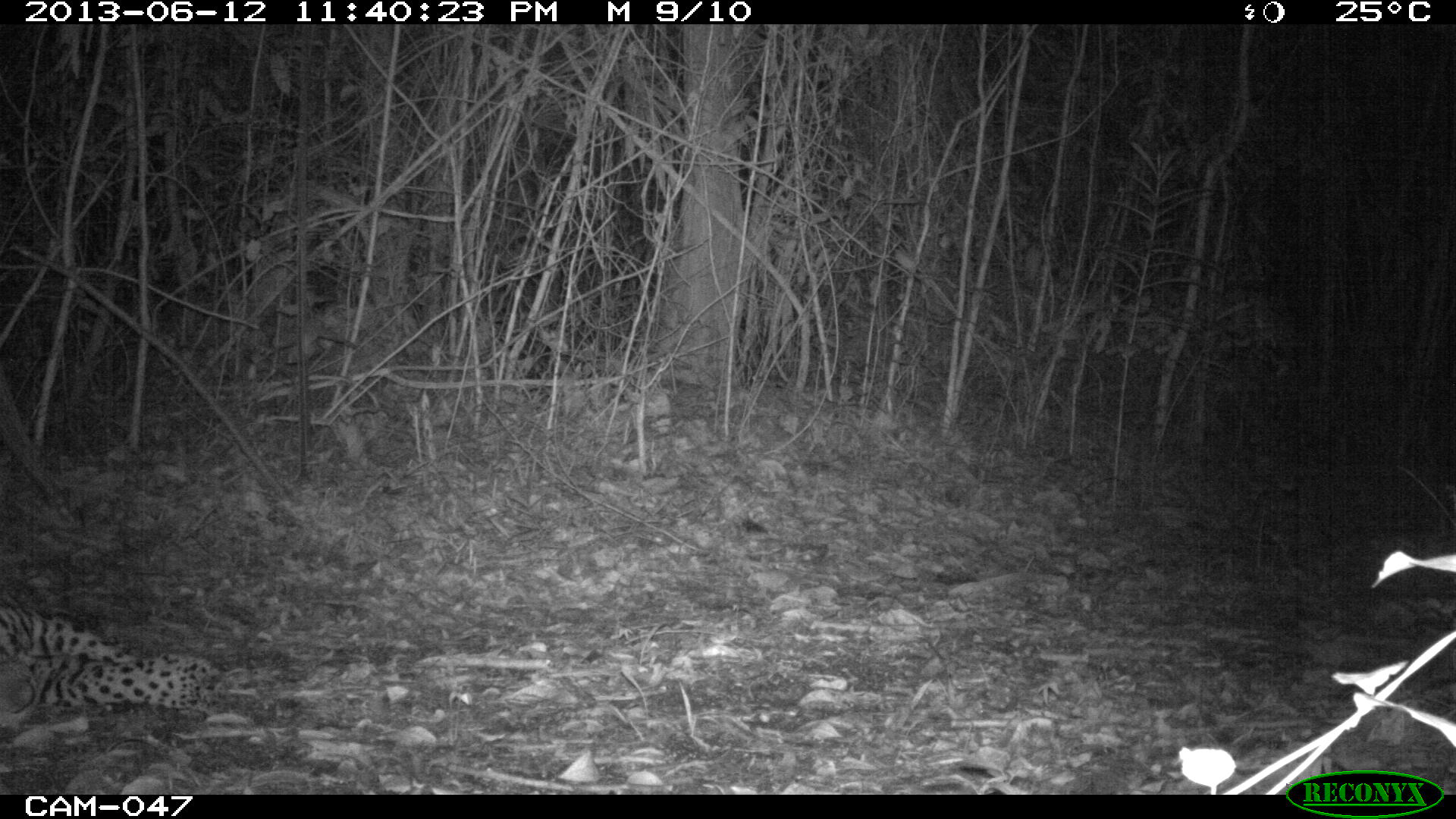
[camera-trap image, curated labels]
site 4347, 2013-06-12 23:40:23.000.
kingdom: Animalia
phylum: Chordata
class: Mammalia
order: Carnivora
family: Felidae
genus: Panthera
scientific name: Panthera onca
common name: jaguar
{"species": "Panthera onca (jaguar)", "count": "1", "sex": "male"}